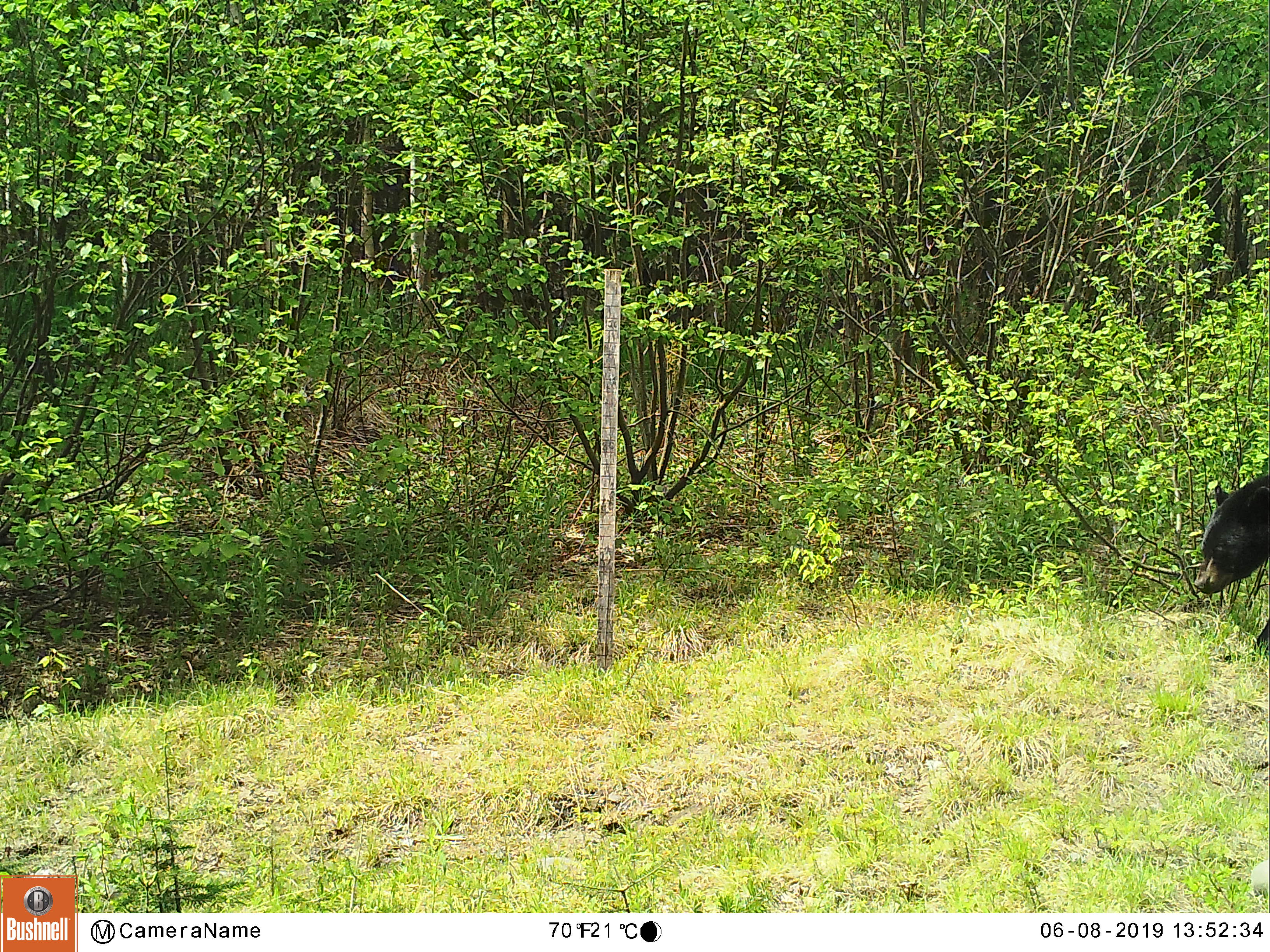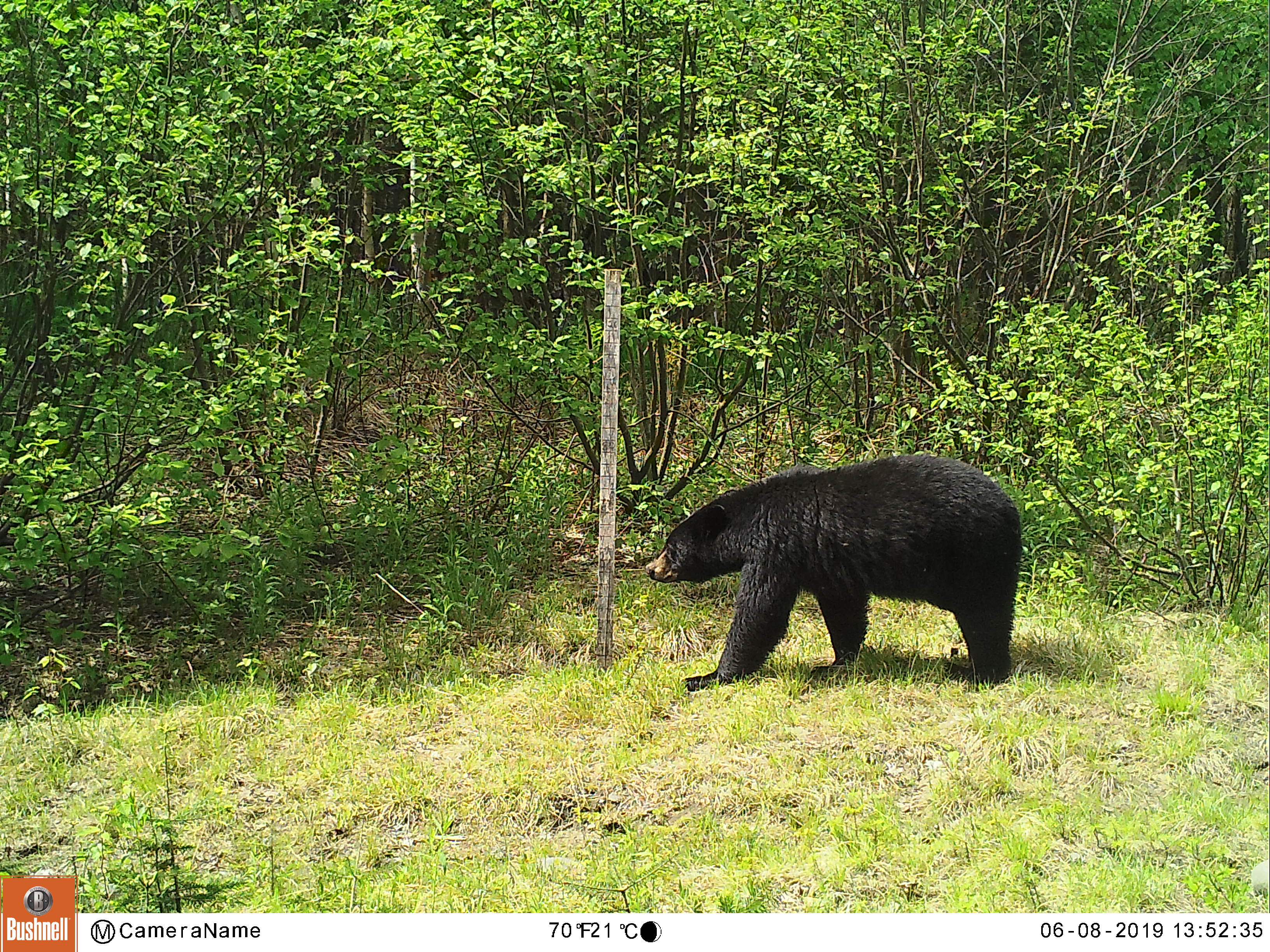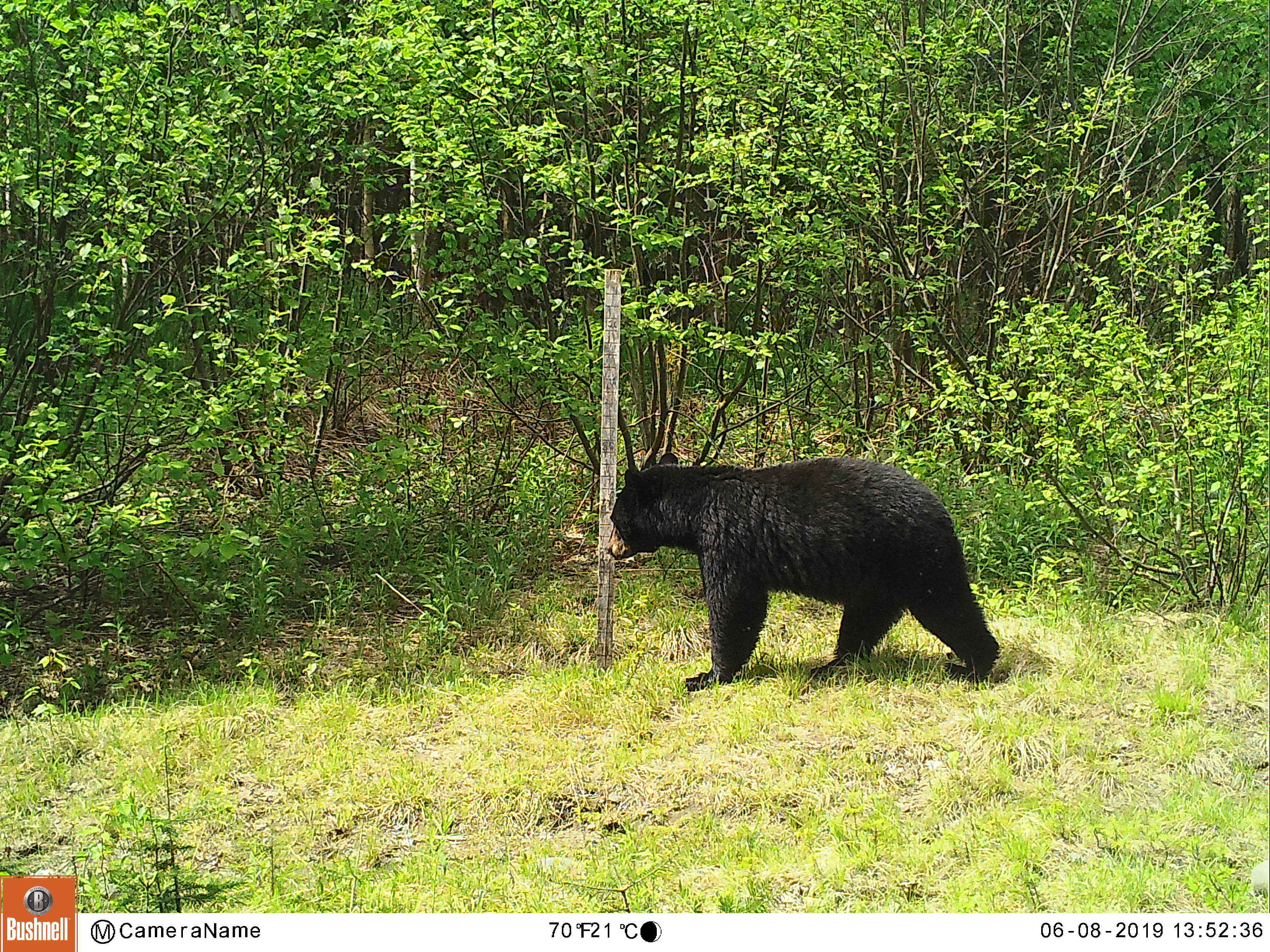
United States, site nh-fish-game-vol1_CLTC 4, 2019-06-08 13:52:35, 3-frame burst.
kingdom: Animalia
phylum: Chordata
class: Mammalia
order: Carnivora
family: Ursidae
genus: Ursus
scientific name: Ursus americanus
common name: black bear